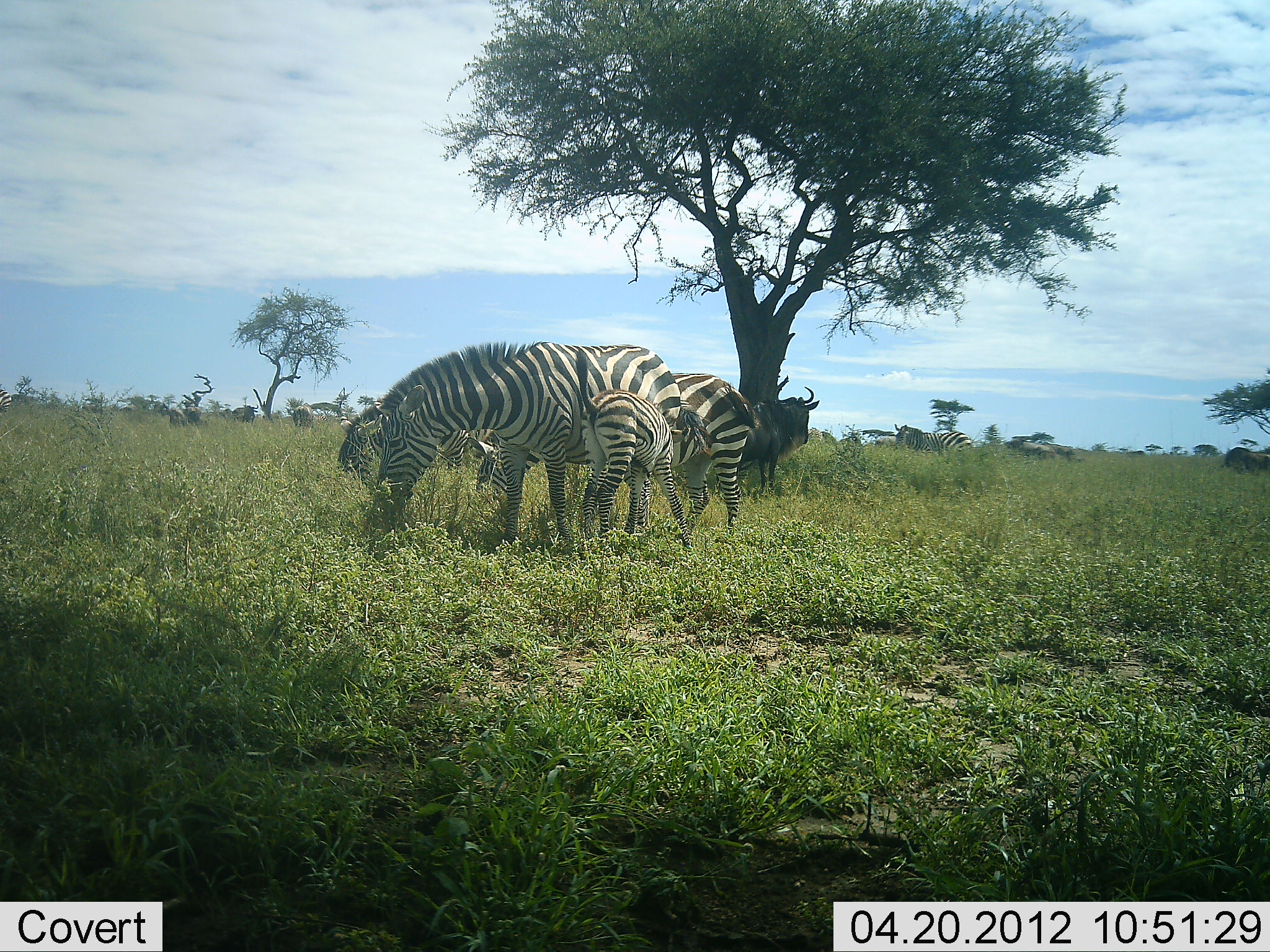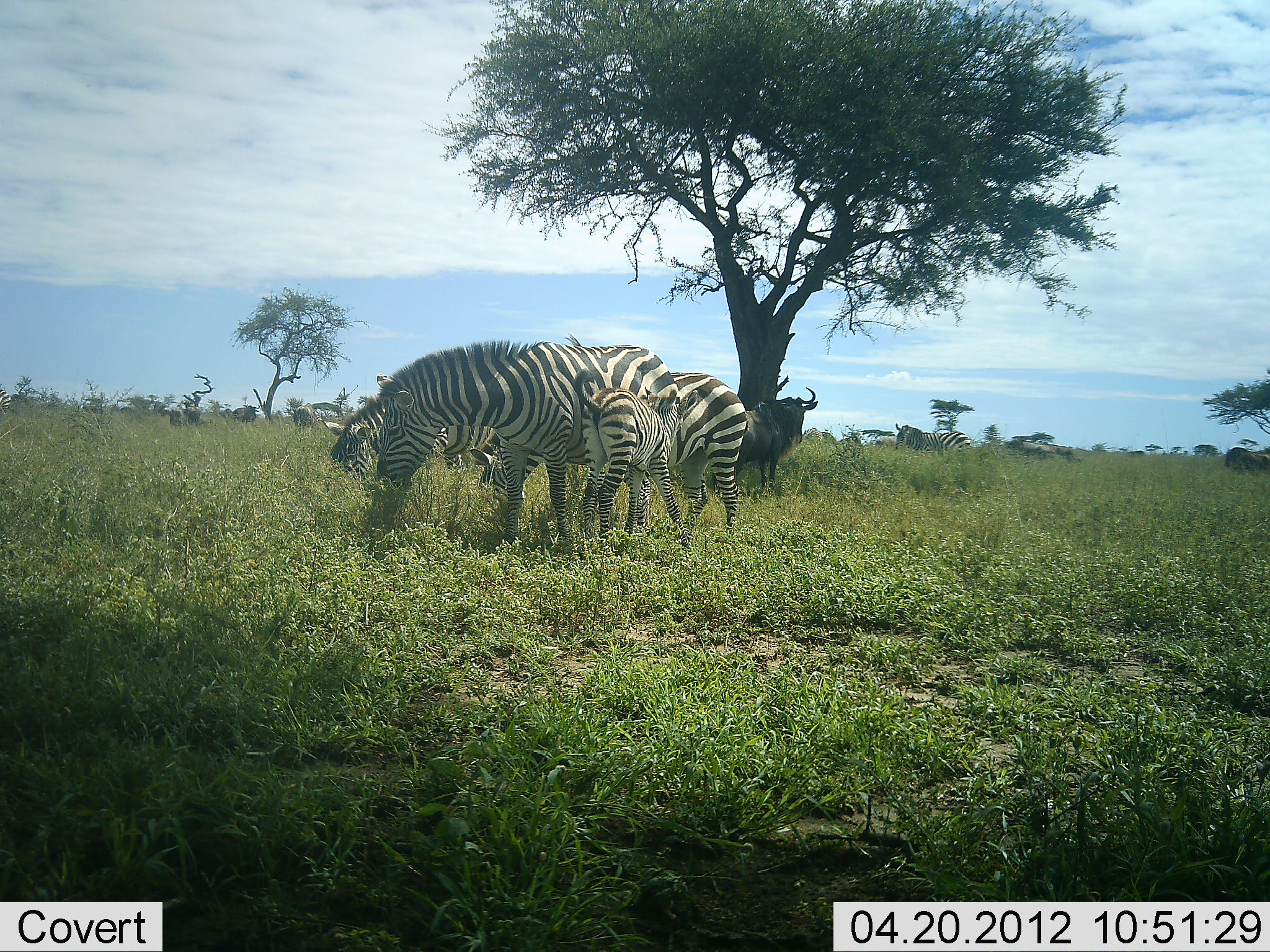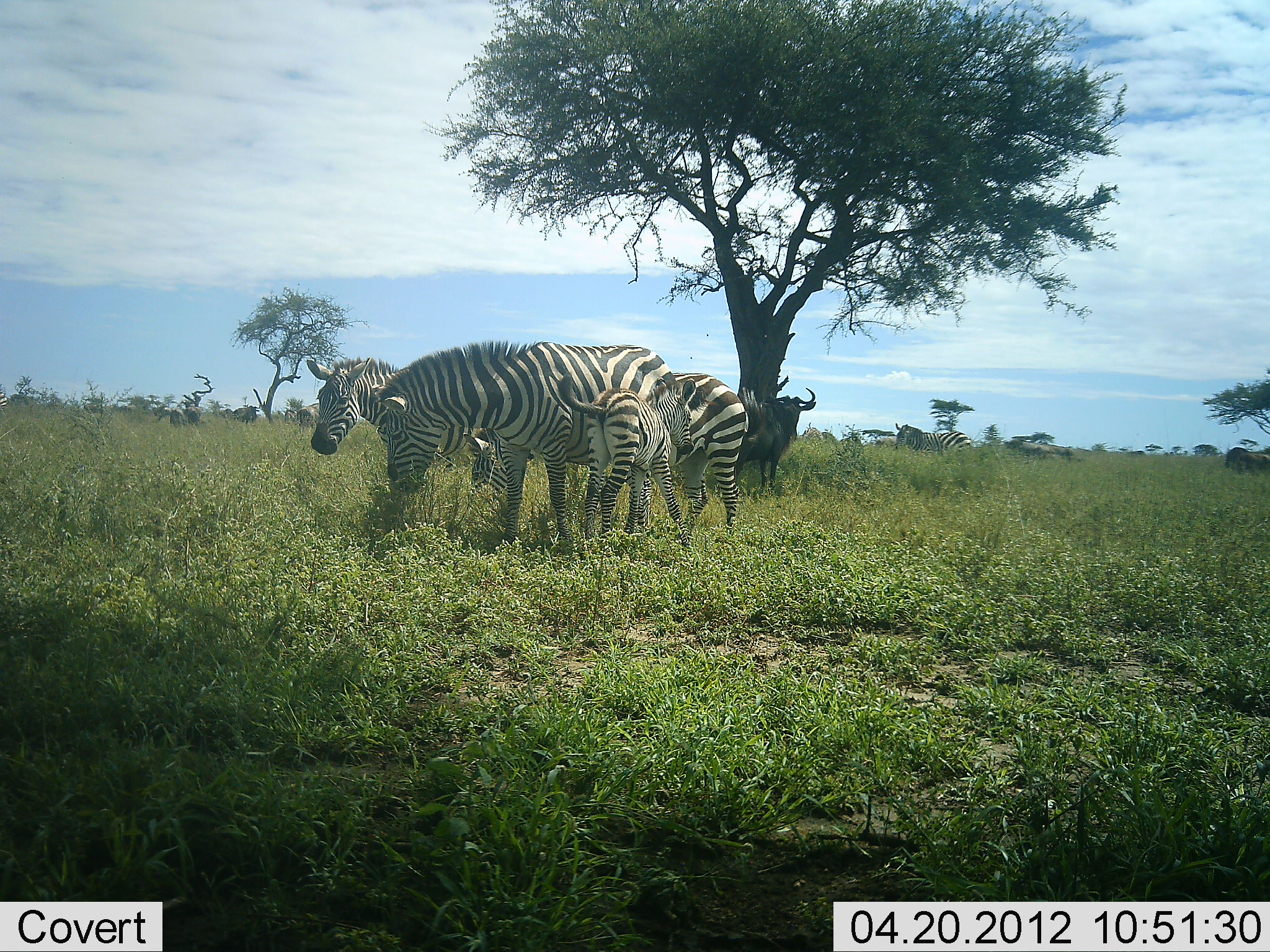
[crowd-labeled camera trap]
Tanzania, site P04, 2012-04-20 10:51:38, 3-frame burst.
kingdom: Animalia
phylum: Chordata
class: Mammalia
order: Artiodactyla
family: Bovidae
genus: Connochaetes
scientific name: Connochaetes taurinus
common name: blue wildebeest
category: wildebeest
Wildebeest (blue wildebeest) (Connochaetes taurinus), count 1. Behavior (volunteer vote fractions): standing 100%, resting 7%, moving 0%, interacting 0%. Young present (vote fraction): 0%. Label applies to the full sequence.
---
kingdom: Animalia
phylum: Chordata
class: Mammalia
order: Perissodactyla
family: Equidae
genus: Equus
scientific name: Equus quagga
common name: plains zebra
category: zebra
Zebra (plains zebra) (Equus quagga), count 5. Behavior (volunteer vote fractions): standing 68%, resting 5%, moving 5%, interacting 21%. Young present (vote fraction): 84%. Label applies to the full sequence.